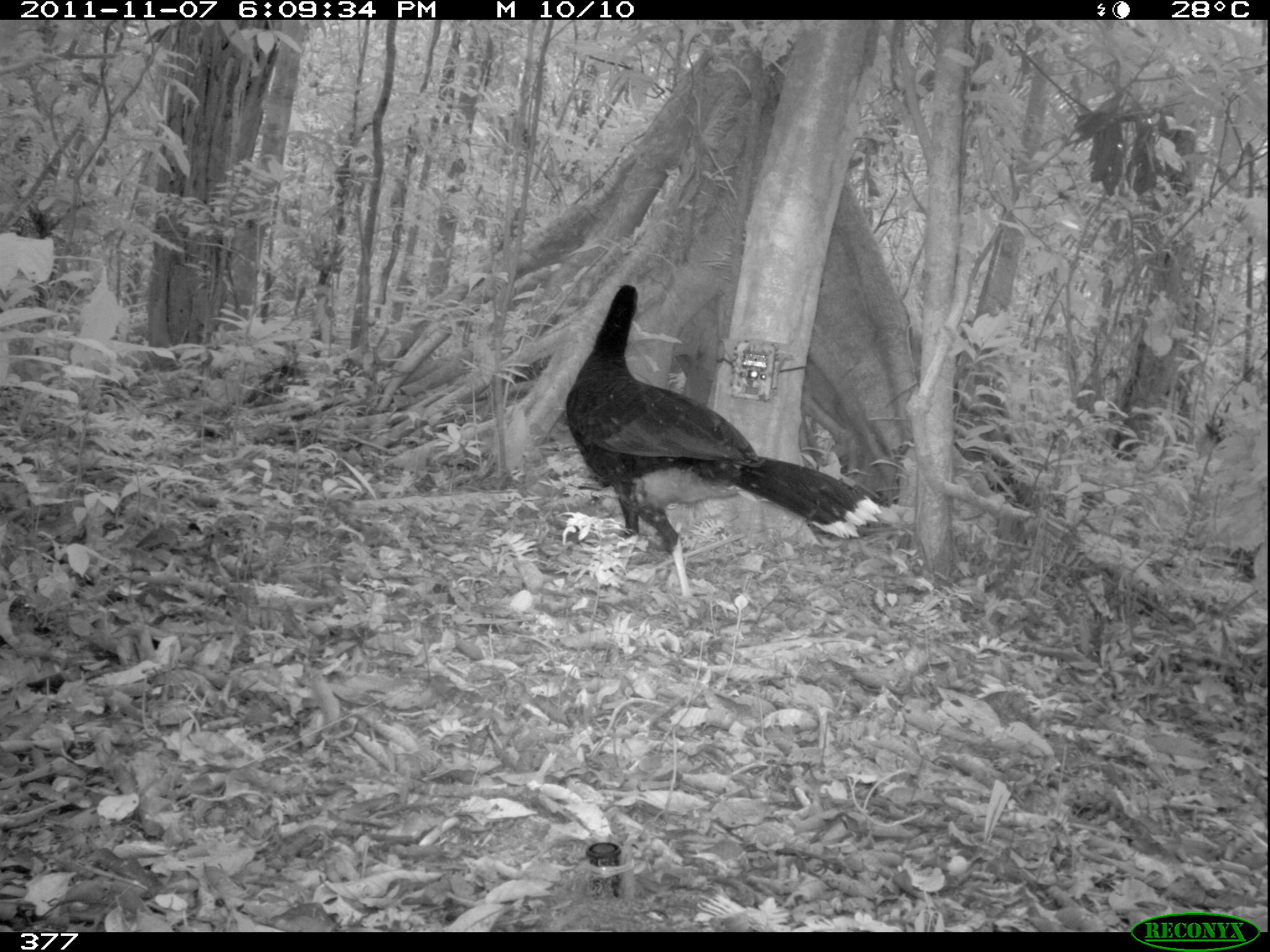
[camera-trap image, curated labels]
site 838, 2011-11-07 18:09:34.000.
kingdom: Animalia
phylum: Chordata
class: Aves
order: Galliformes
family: Cracidae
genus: Mitu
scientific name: Mitu tuberosum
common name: razor-billed curassow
Mitu tuberosum (razor-billed curassow).